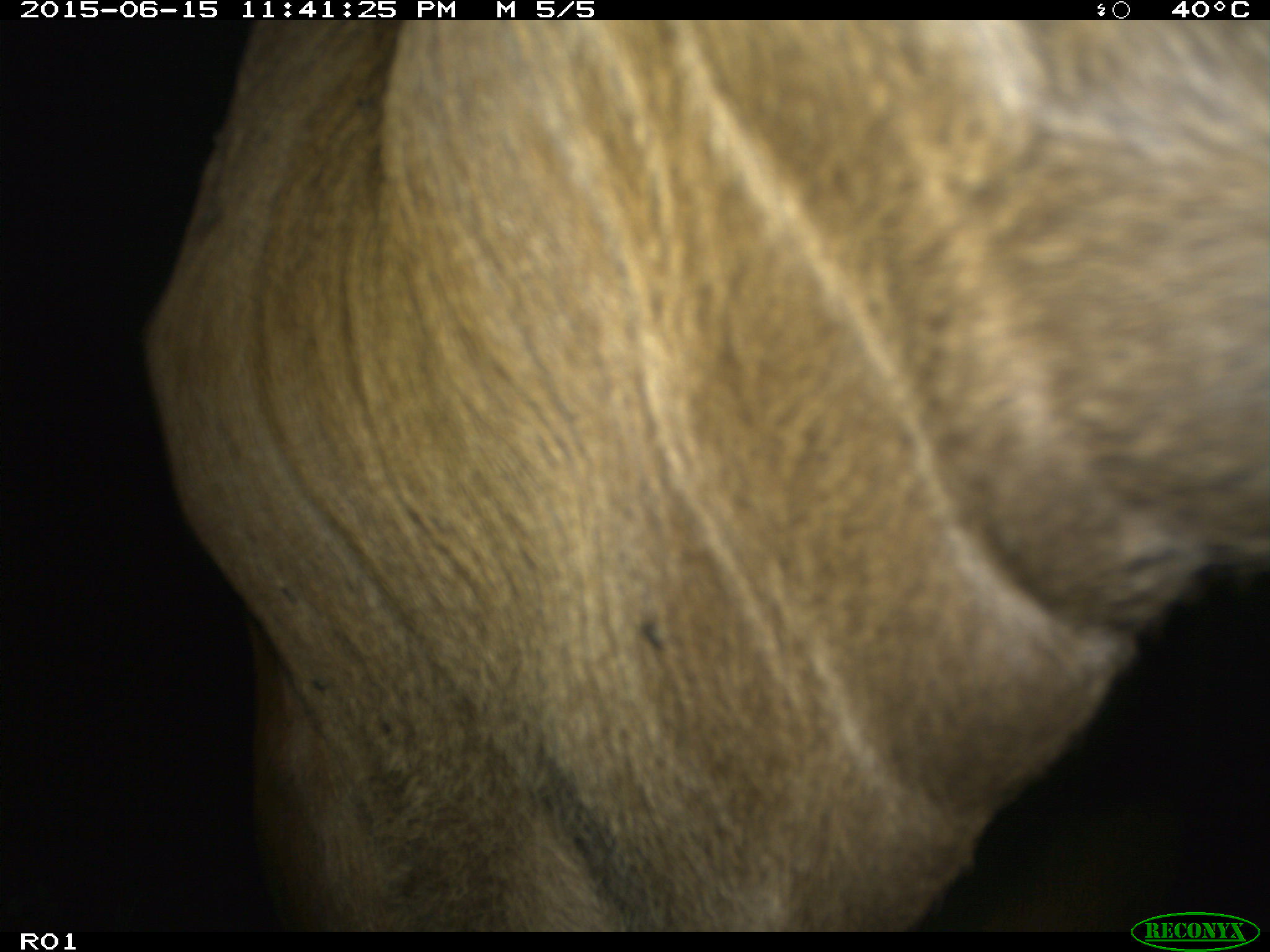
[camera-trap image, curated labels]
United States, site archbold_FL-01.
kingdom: Animalia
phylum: Chordata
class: Mammalia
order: Artiodactyla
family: Bovidae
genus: Bos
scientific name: Bos taurus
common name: domestic cow